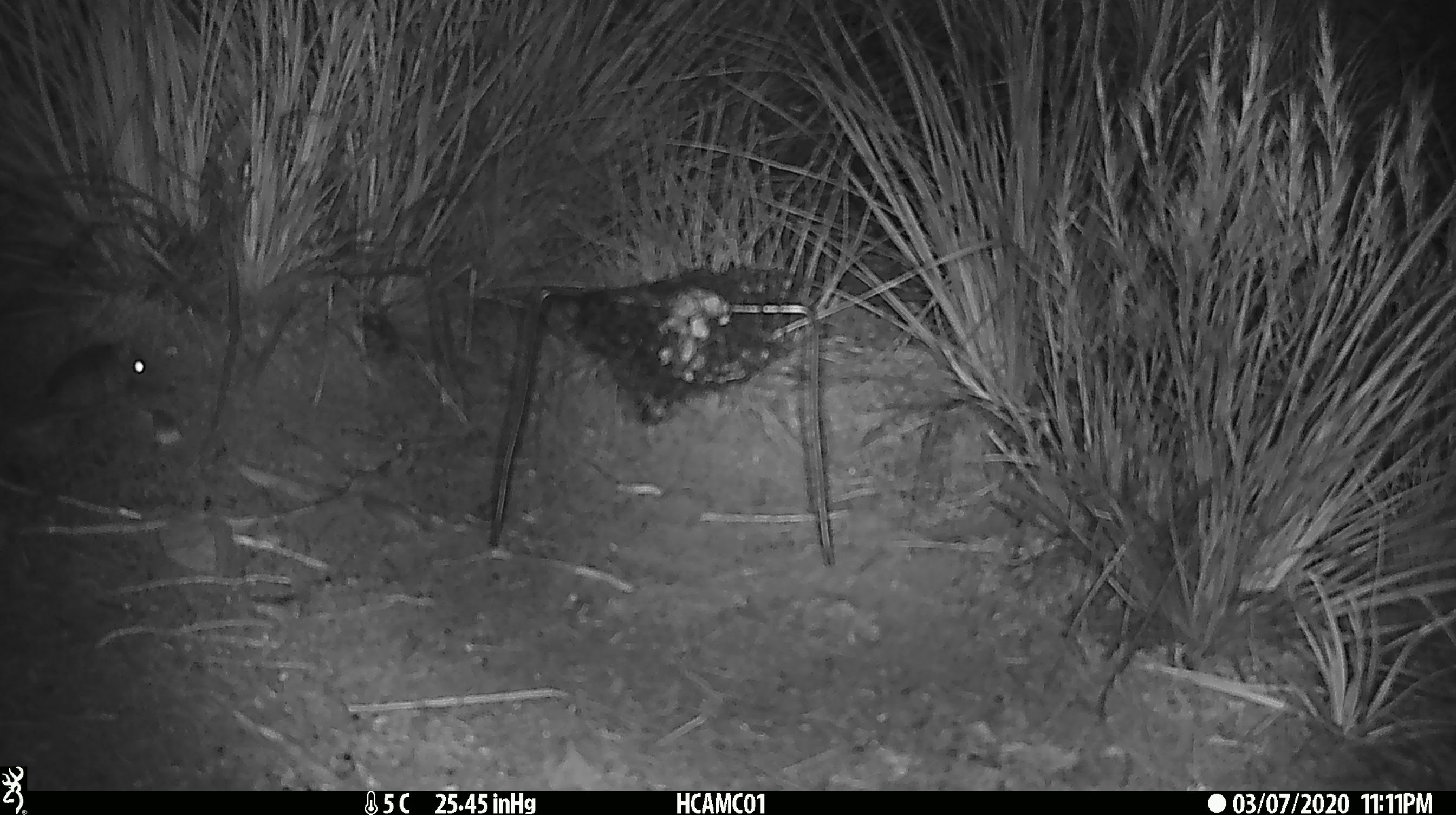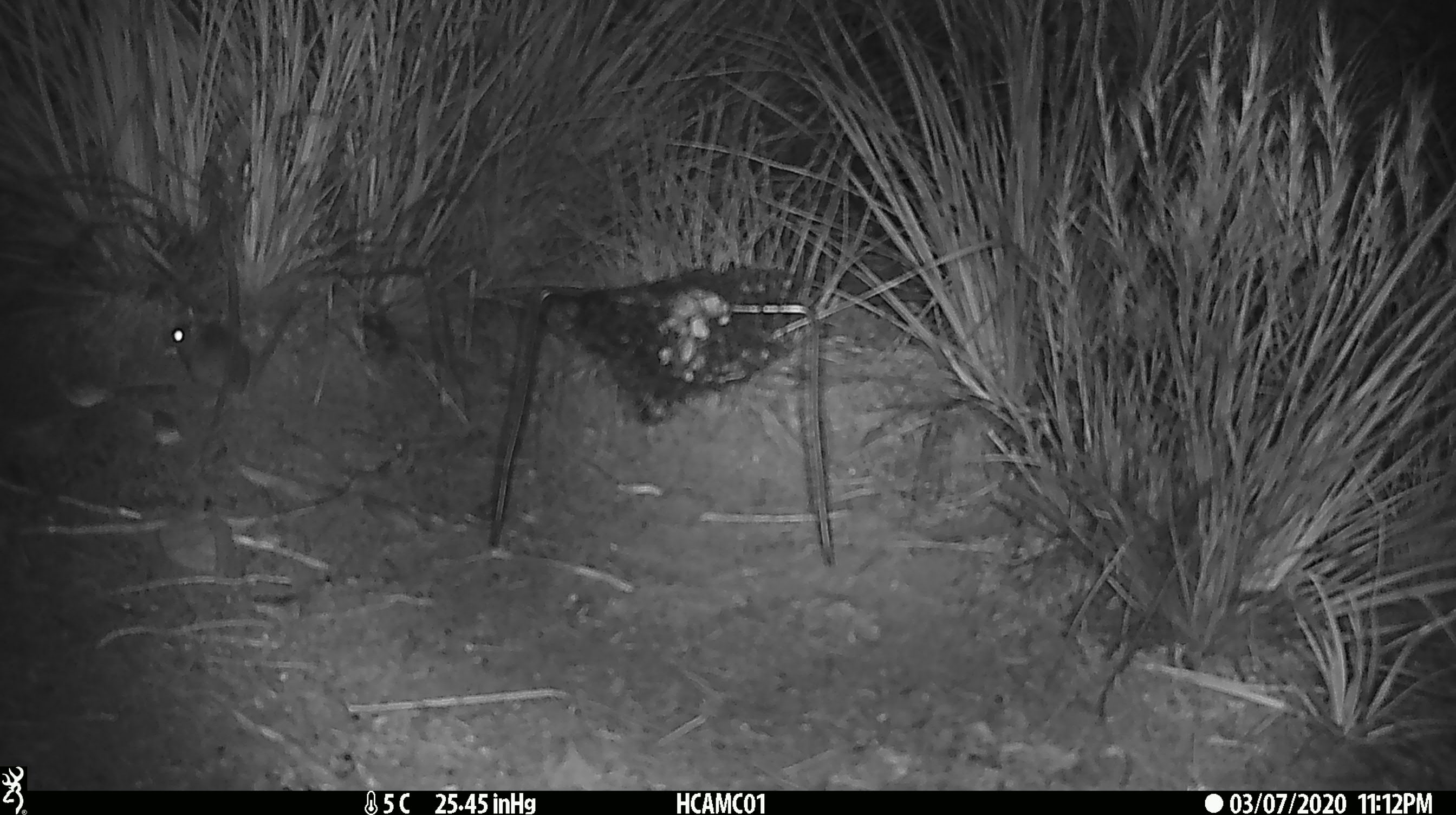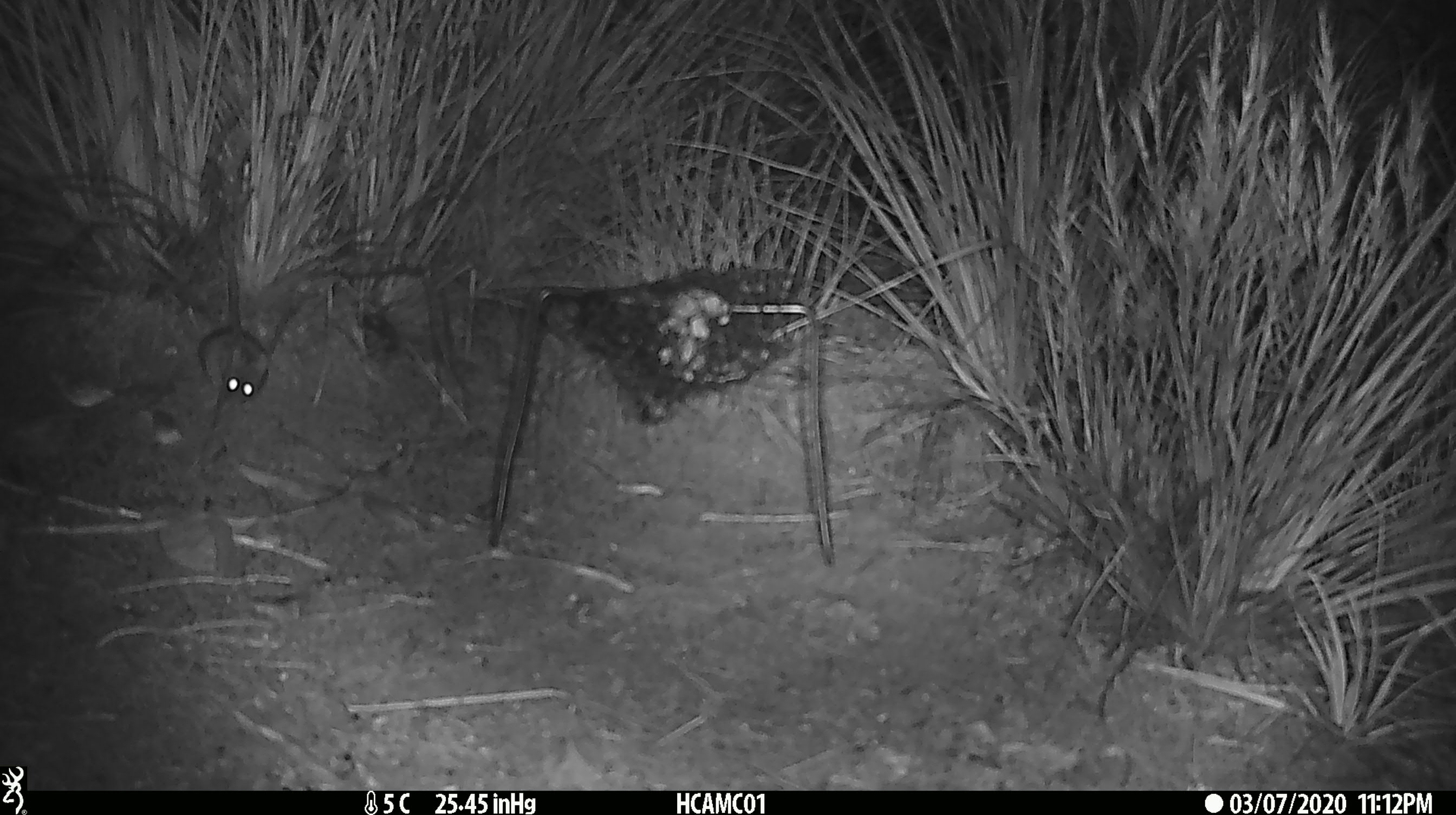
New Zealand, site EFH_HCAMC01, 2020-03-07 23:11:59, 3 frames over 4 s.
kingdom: Animalia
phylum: Chordata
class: Mammalia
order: Rodentia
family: Muridae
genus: Mus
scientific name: Mus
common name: mouse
Mouse (Mus).